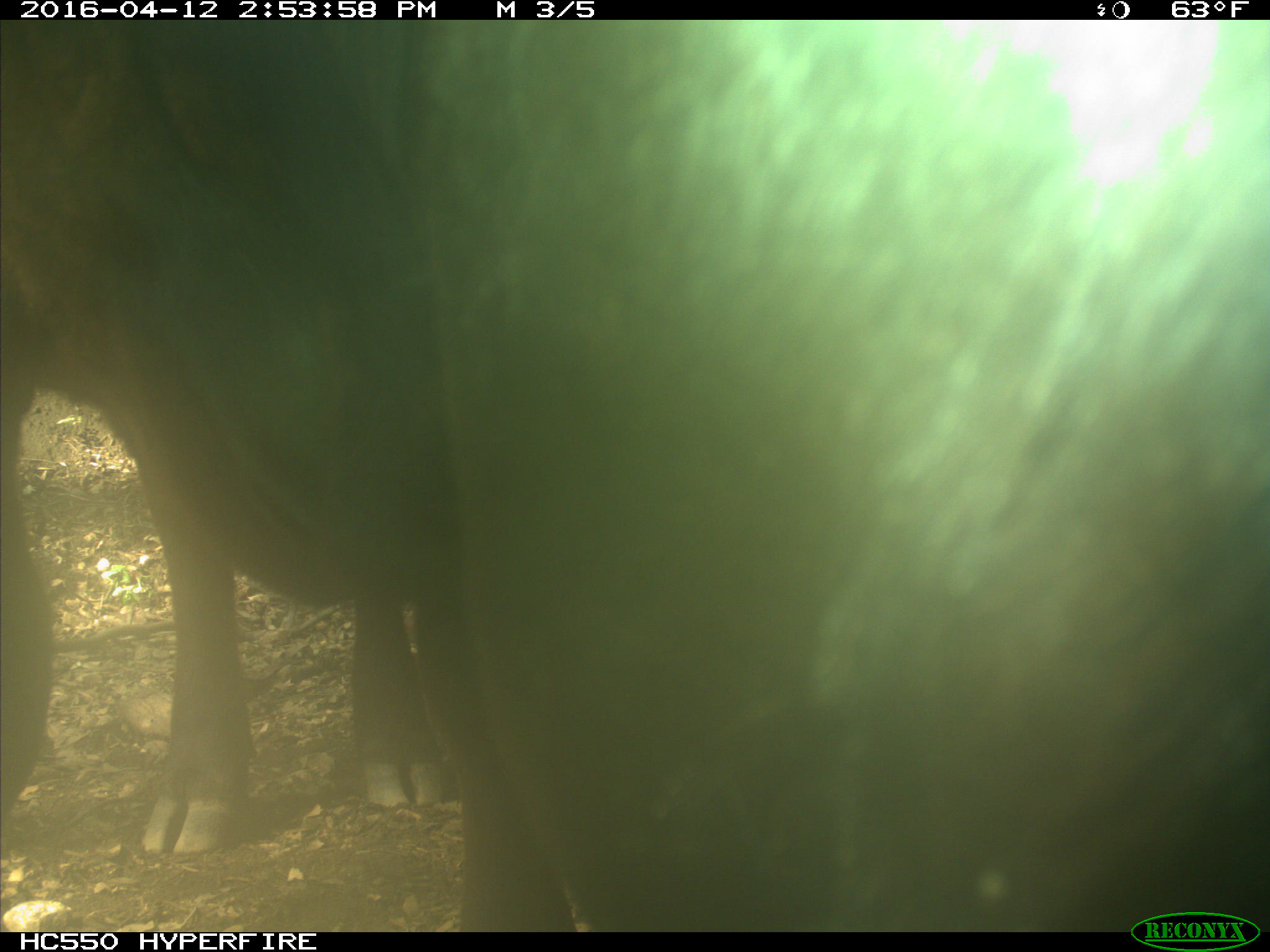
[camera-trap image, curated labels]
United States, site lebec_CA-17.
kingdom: Animalia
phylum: Chordata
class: Mammalia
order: Artiodactyla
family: Bovidae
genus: Bos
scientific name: Bos taurus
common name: domestic cow